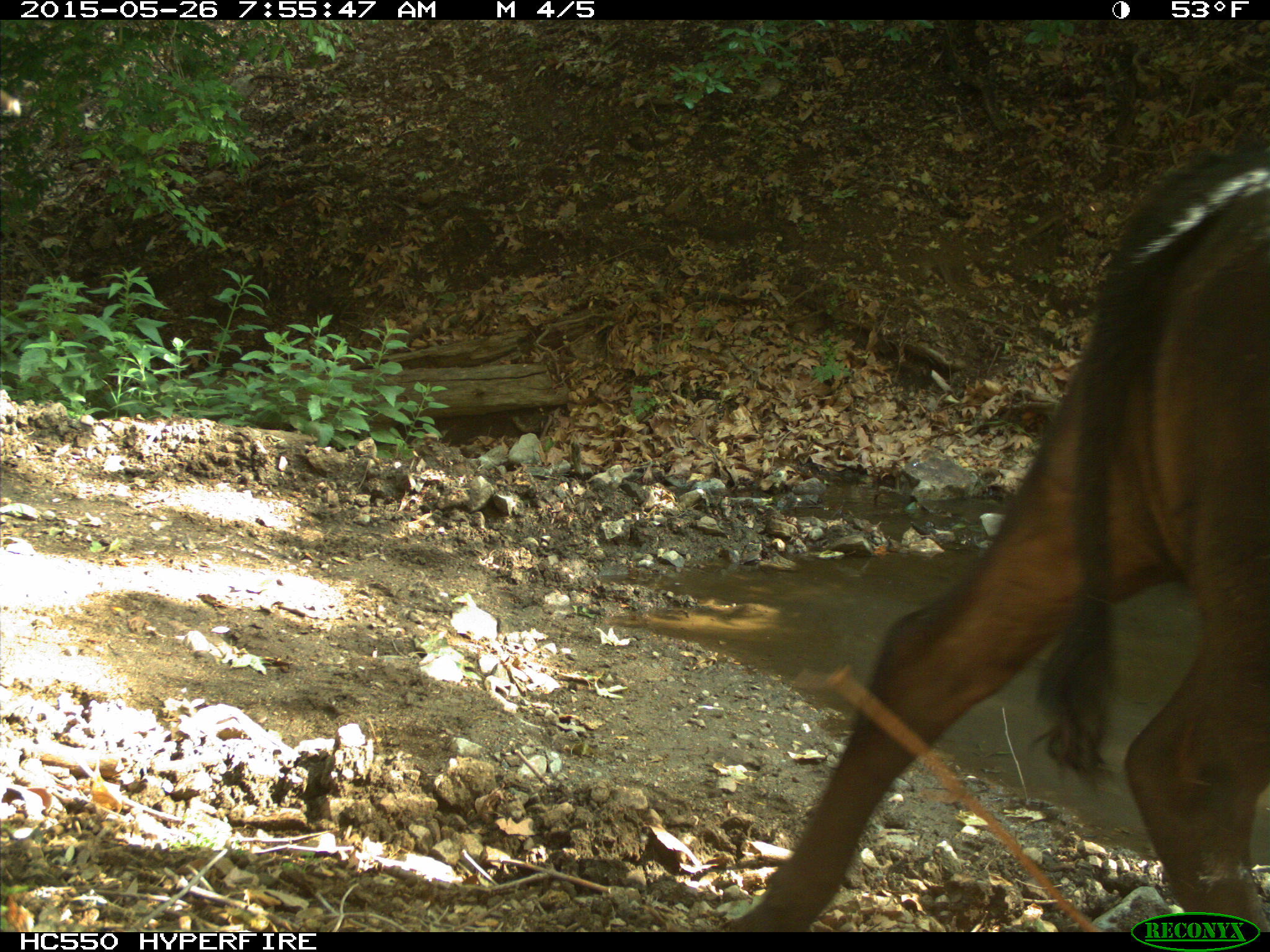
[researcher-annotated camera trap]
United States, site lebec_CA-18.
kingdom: Animalia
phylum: Chordata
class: Mammalia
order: Artiodactyla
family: Bovidae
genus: Bos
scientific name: Bos taurus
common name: domestic cow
Bos taurus (domestic cow).